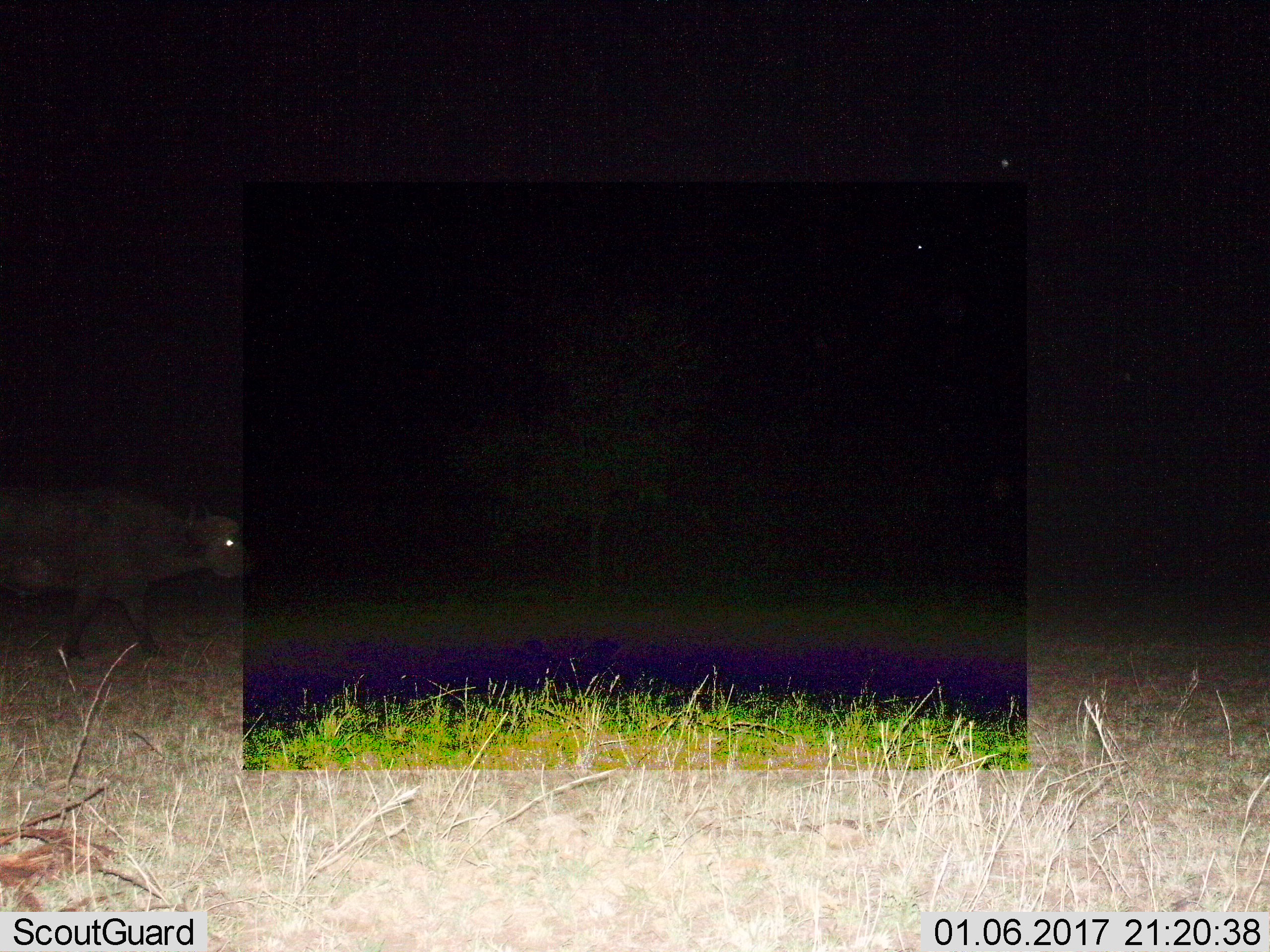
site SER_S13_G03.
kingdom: Animalia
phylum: Chordata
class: Mammalia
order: Artiodactyla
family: Bovidae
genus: Syncerus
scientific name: Syncerus caffer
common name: african buffalo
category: buffalo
Buffalo (african buffalo) (Syncerus caffer), count 1. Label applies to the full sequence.